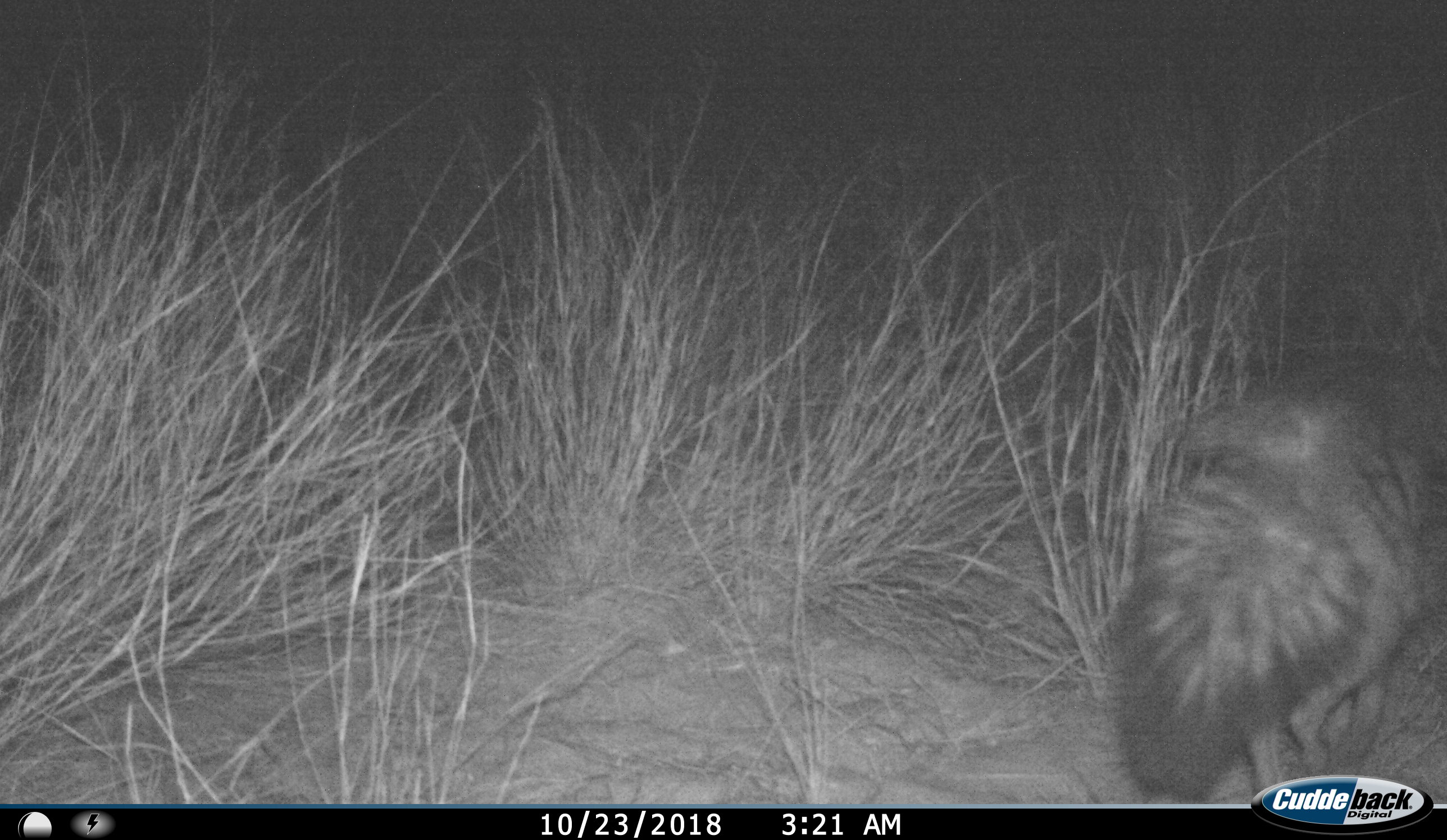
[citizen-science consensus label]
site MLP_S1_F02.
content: unidentified animal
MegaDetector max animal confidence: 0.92